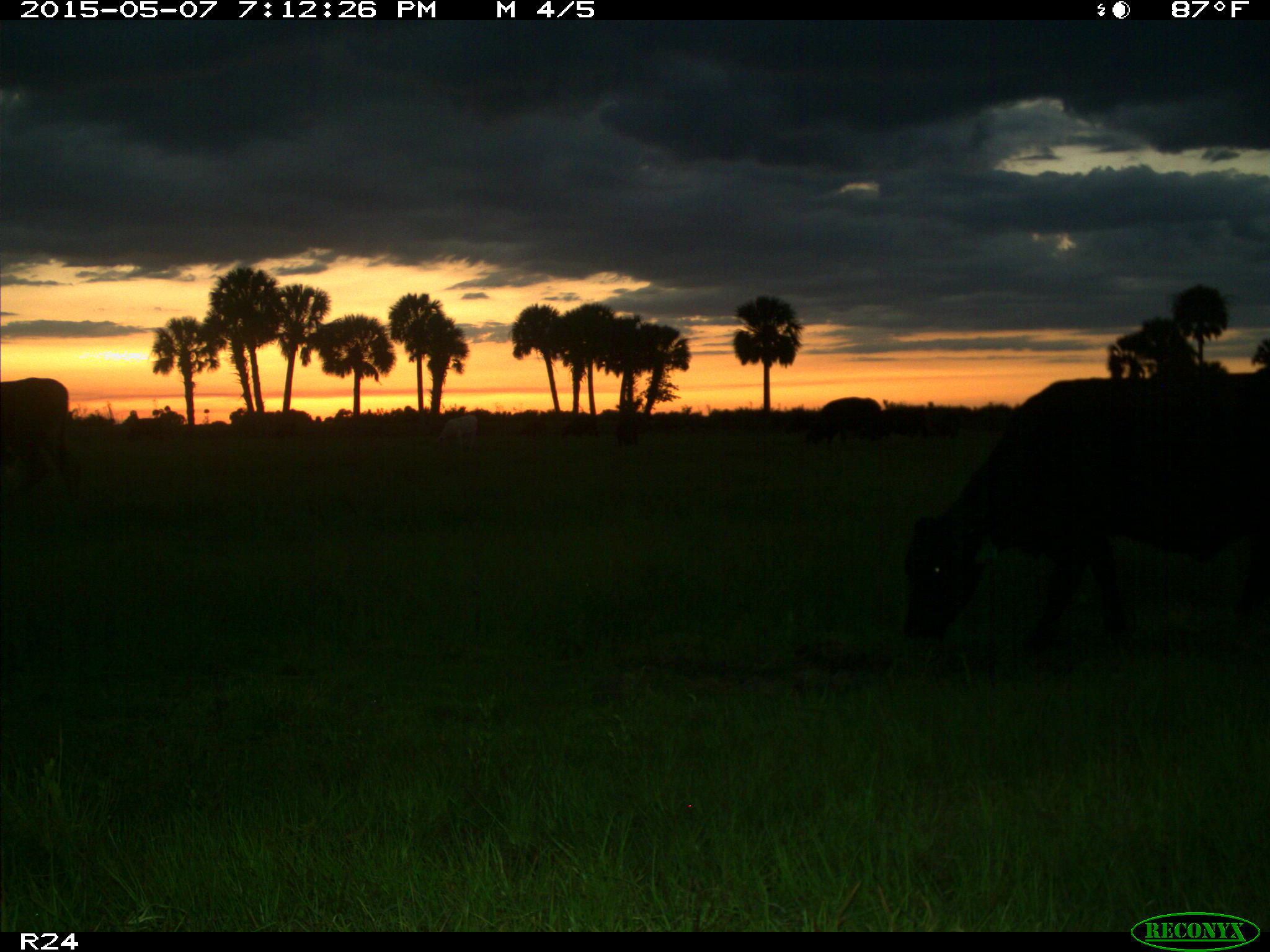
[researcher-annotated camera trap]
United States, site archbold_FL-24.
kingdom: Animalia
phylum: Chordata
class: Mammalia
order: Artiodactyla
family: Bovidae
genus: Bos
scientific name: Bos taurus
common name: domestic cow